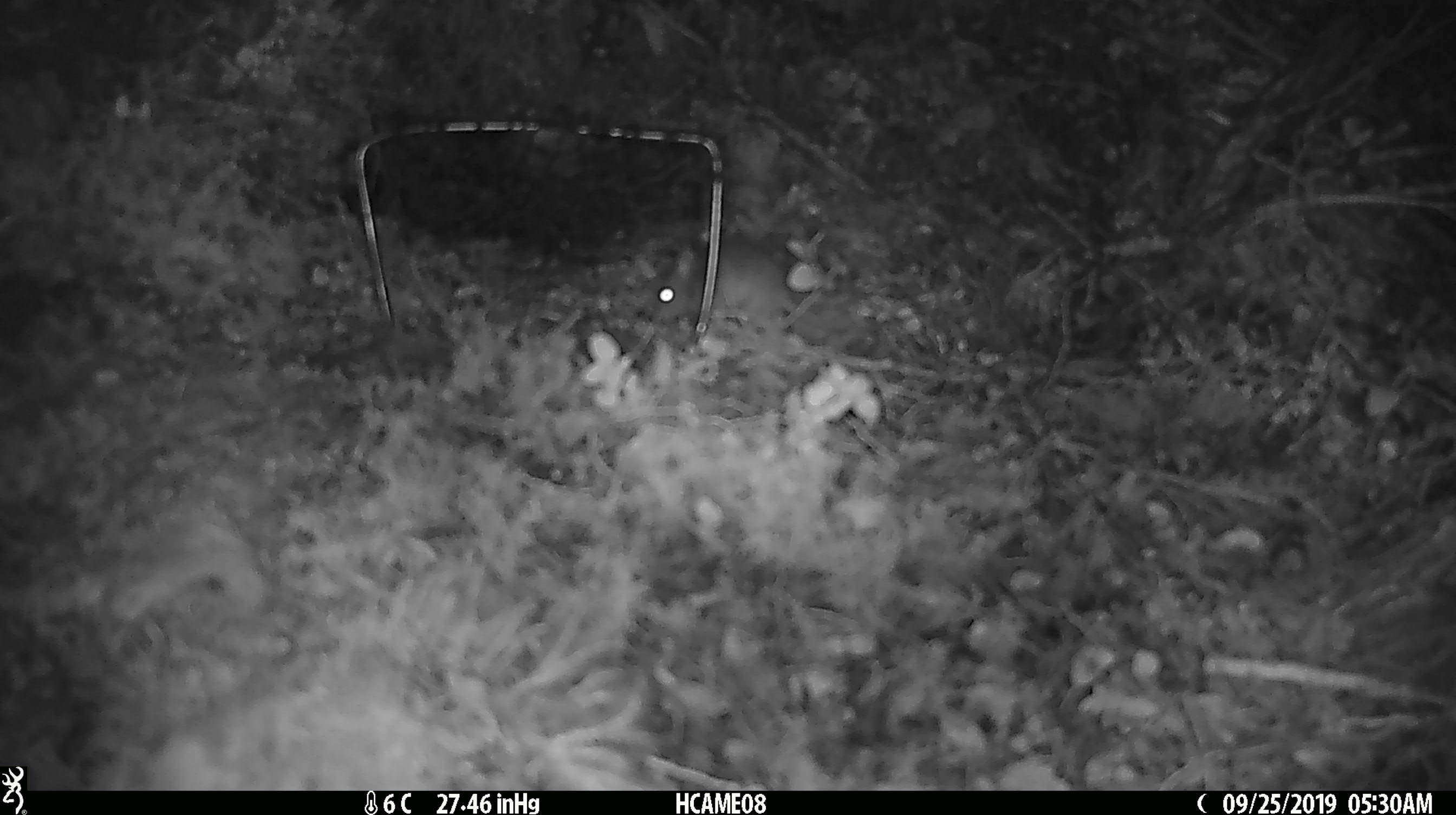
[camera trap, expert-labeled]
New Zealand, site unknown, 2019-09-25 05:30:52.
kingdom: Animalia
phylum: Chordata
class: Mammalia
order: Rodentia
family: Muridae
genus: Mus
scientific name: Mus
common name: mouse